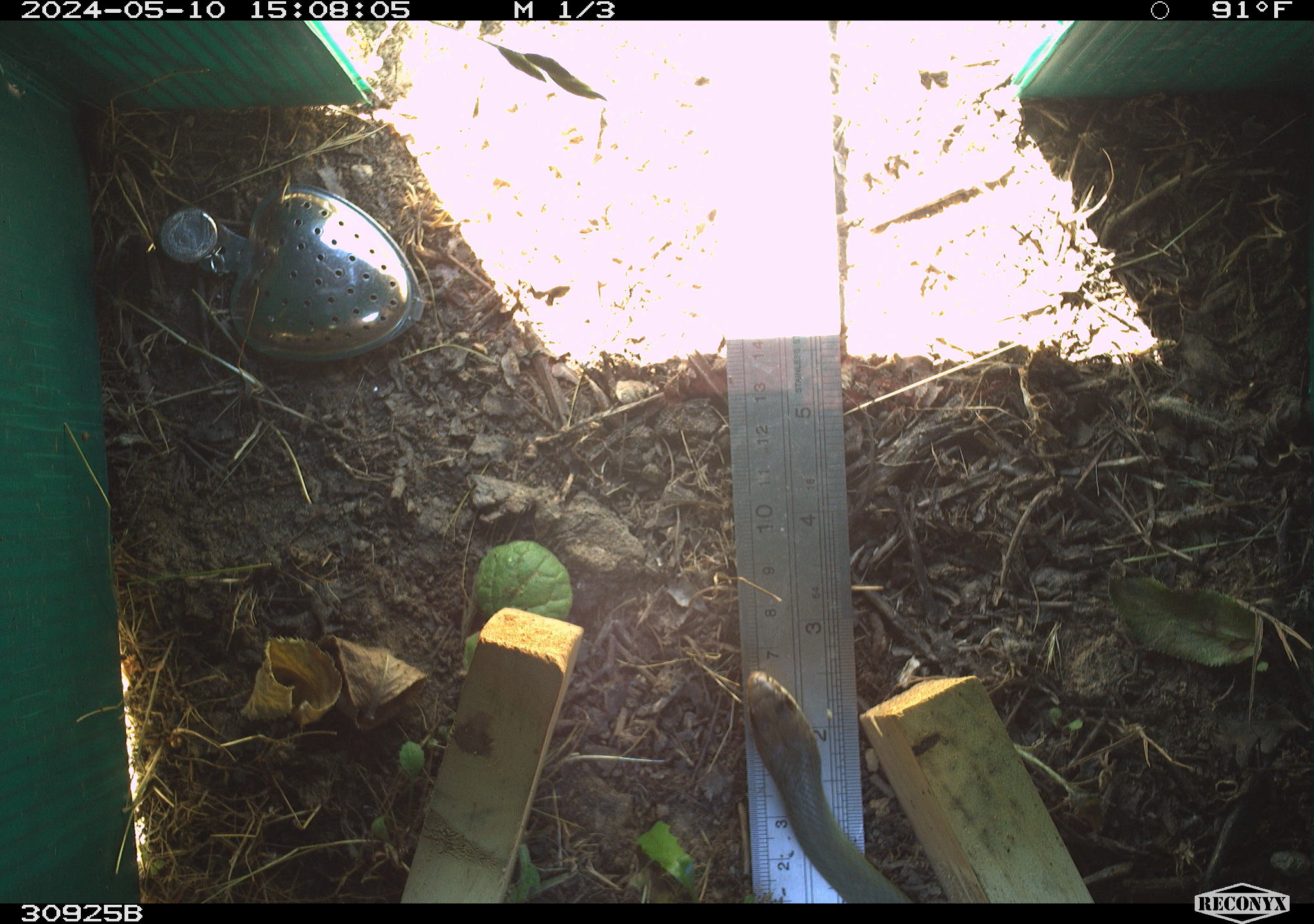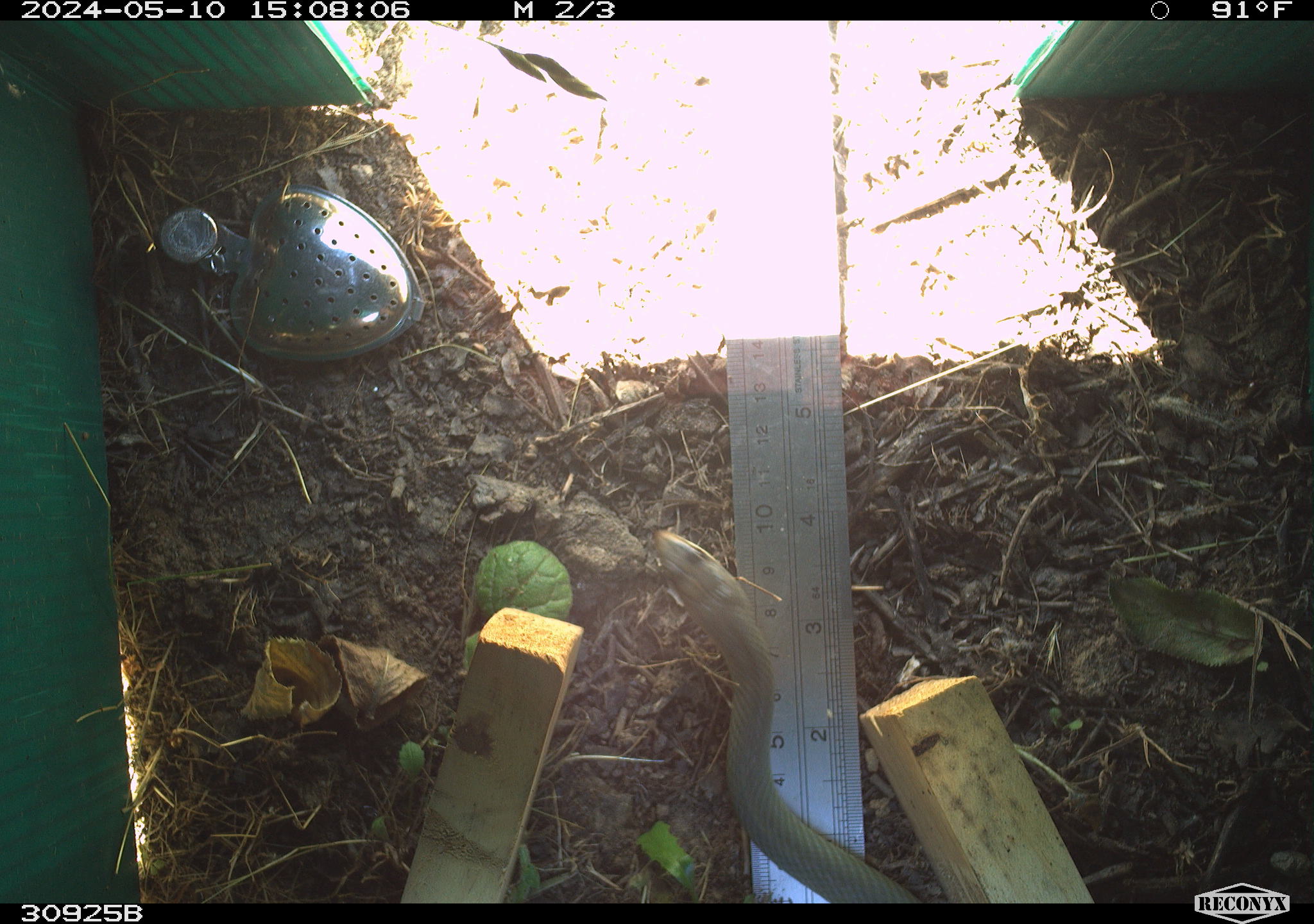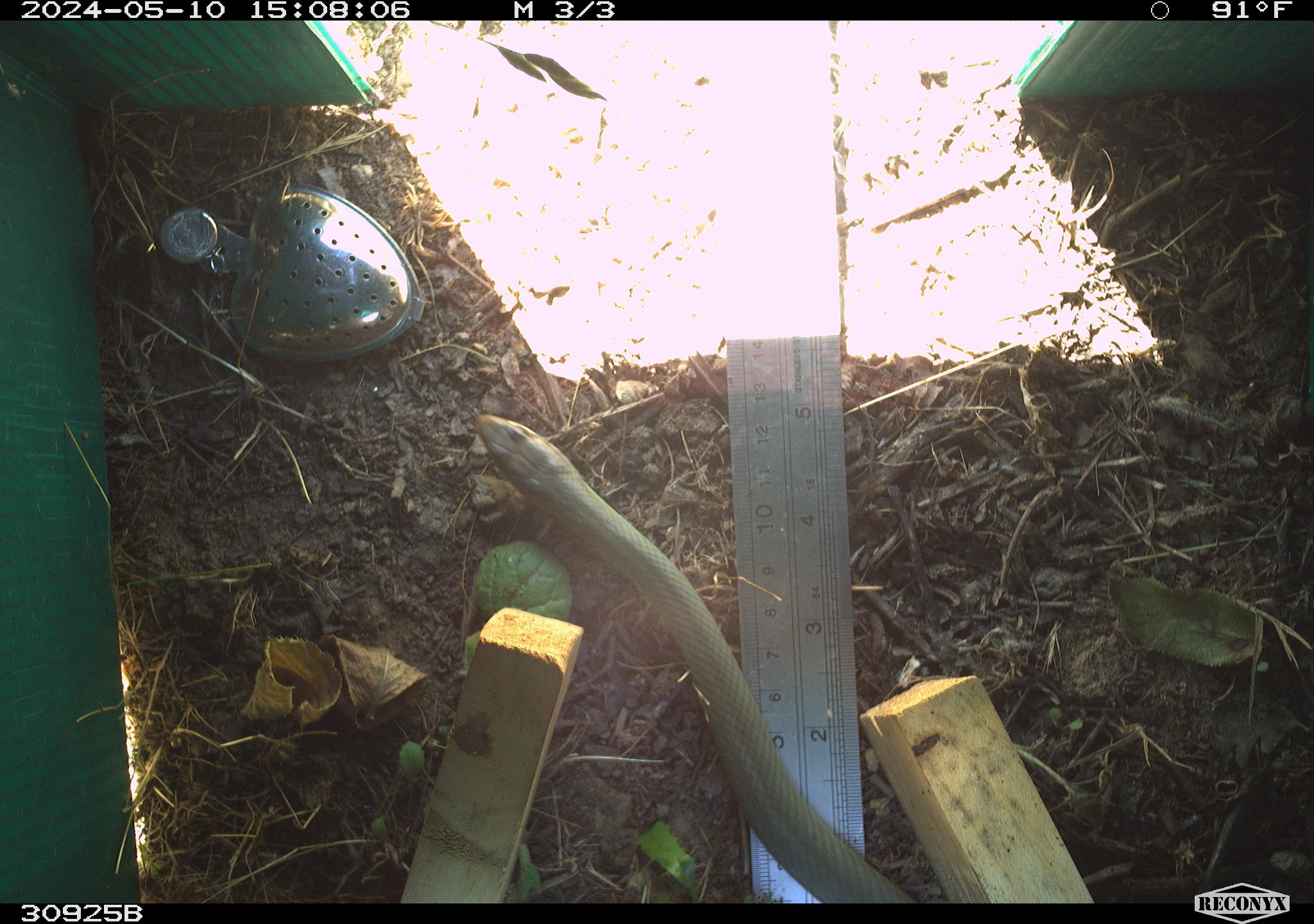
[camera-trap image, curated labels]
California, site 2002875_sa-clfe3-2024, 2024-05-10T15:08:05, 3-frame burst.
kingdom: Animalia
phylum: Chordata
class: Reptilia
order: Squamata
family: Colubridae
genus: Coluber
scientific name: Coluber constrictor mormon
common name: western yellow-bellied racer